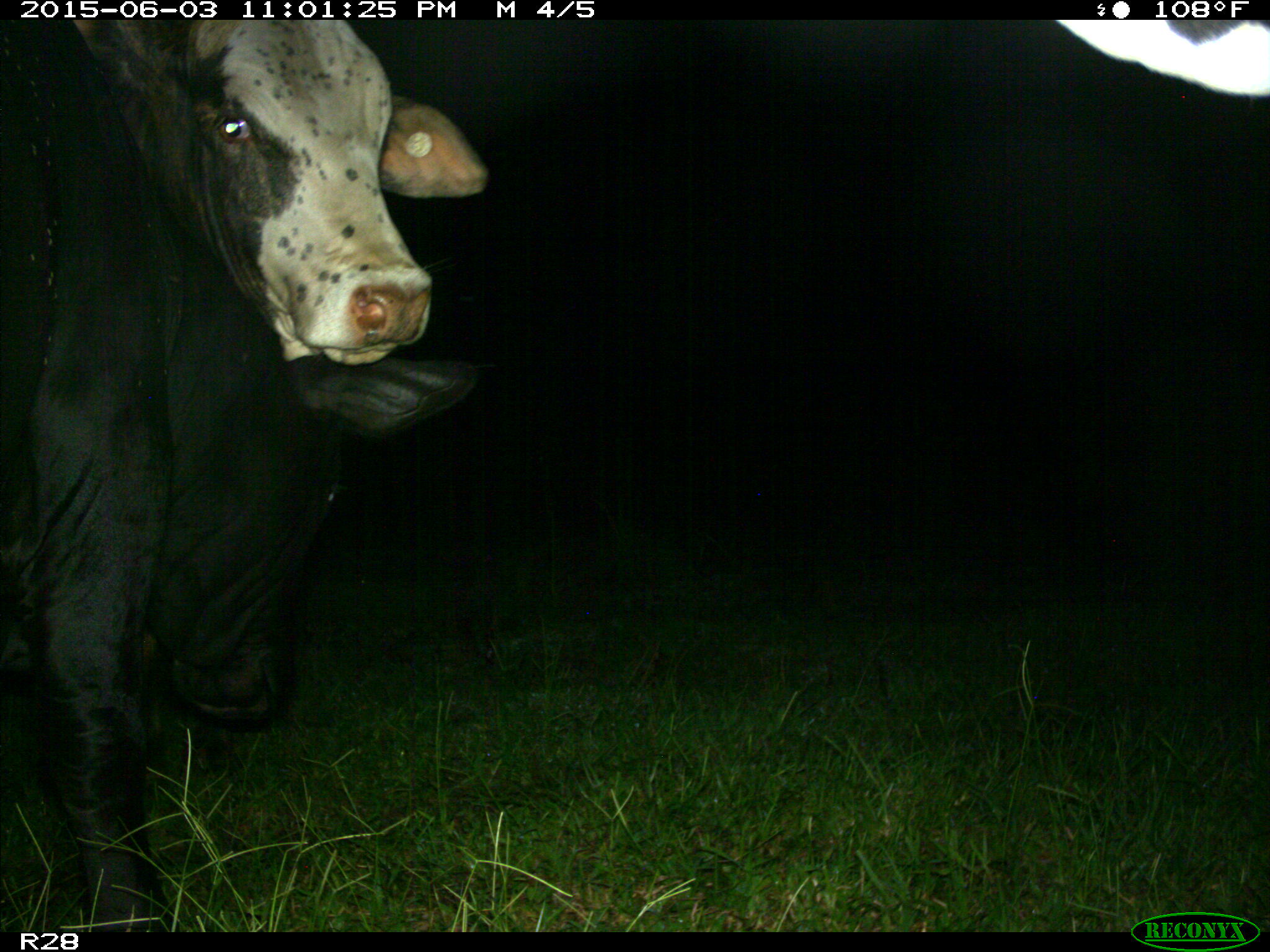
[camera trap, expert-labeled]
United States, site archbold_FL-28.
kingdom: Animalia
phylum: Chordata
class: Mammalia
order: Artiodactyla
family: Bovidae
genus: Bos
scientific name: Bos taurus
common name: domestic cow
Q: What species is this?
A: Bos taurus (domestic cow).